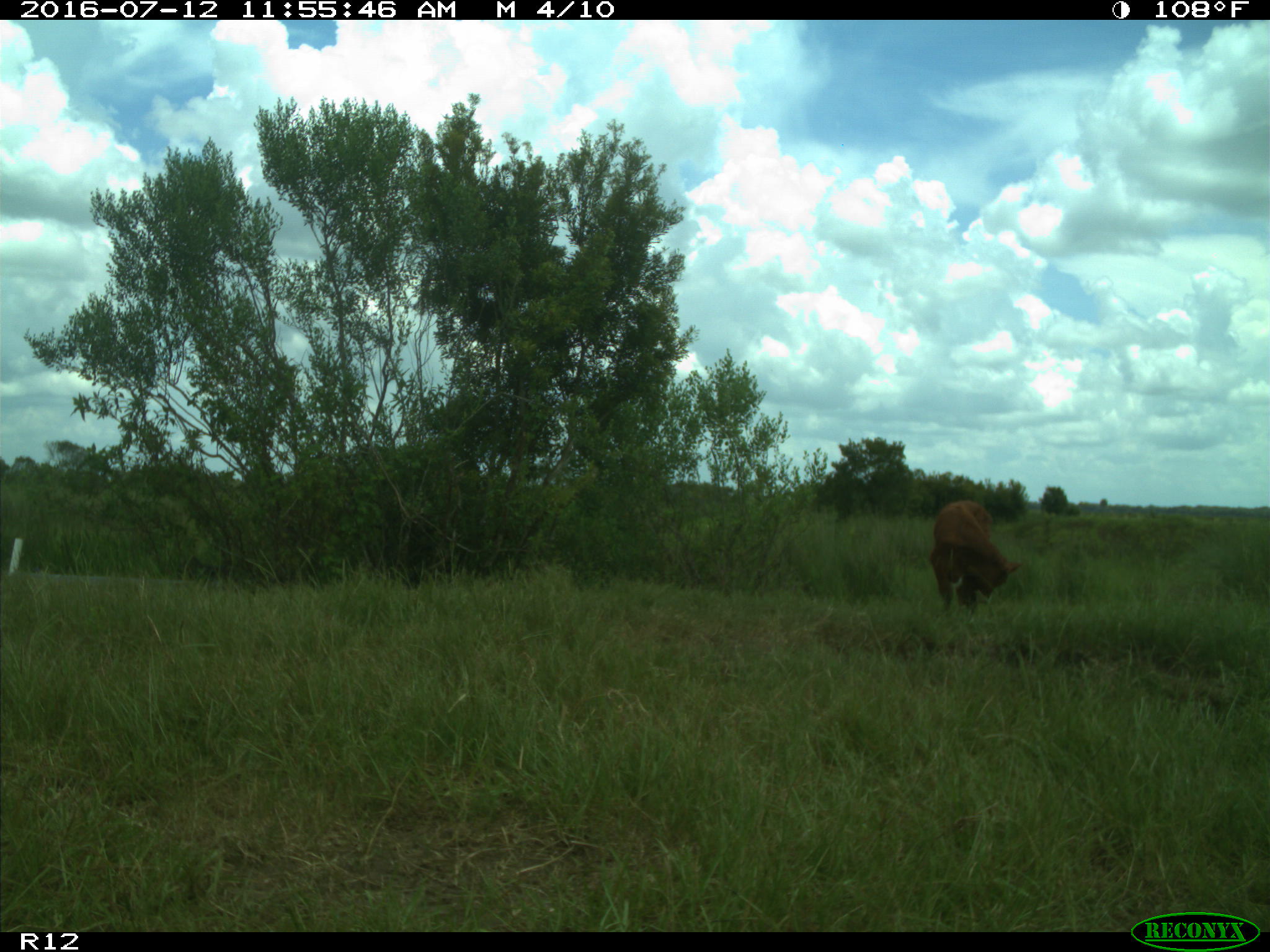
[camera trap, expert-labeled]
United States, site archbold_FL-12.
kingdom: Animalia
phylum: Chordata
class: Mammalia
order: Artiodactyla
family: Bovidae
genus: Bos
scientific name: Bos taurus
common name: domestic cow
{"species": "Bos taurus (domestic cow)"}